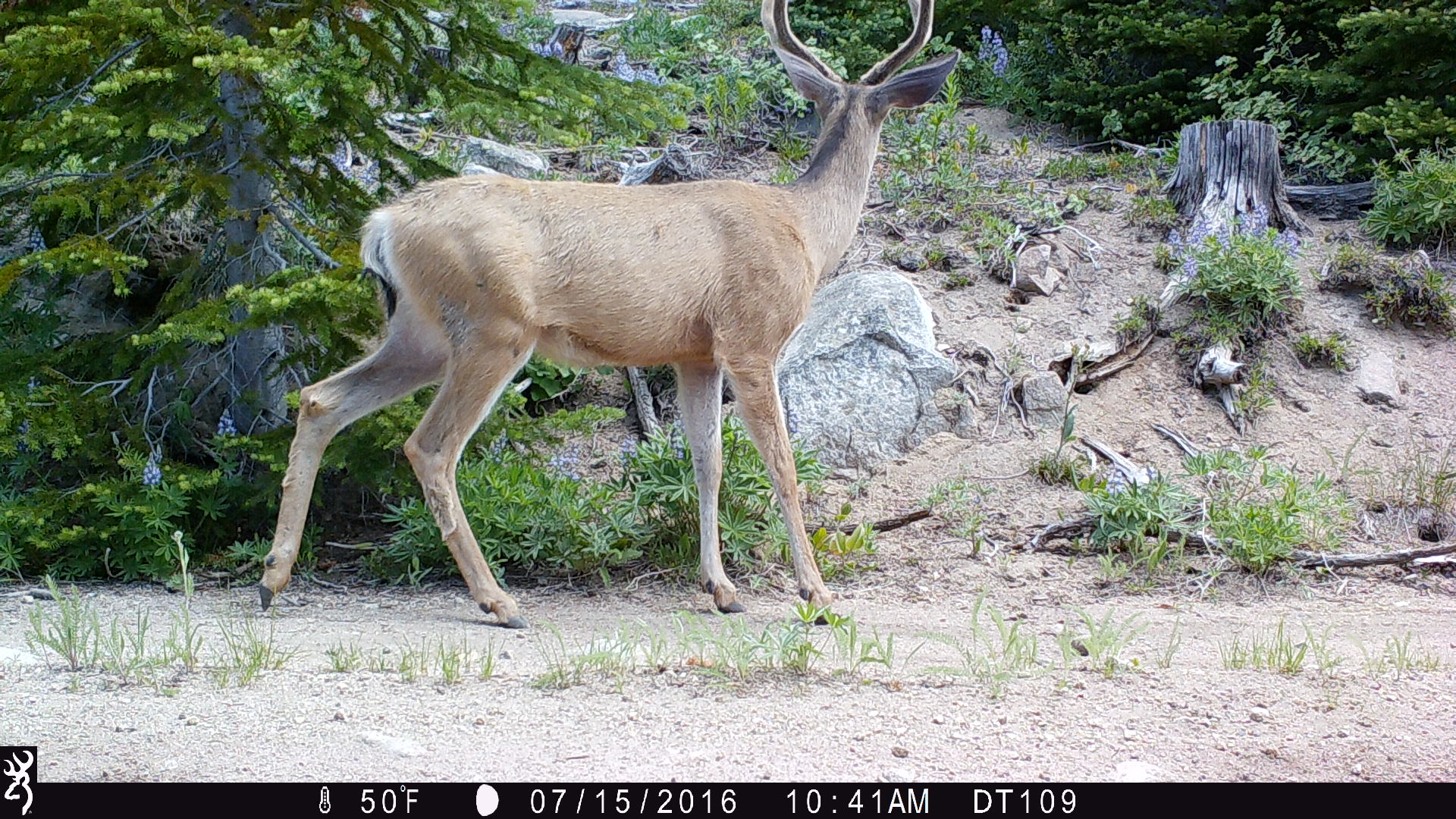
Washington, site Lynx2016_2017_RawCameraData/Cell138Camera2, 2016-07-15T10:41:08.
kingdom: Animalia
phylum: Chordata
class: Mammalia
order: Artiodactyla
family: Cervidae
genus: Odocoileus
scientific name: Odocoileus hemionus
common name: mule deer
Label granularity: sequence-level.